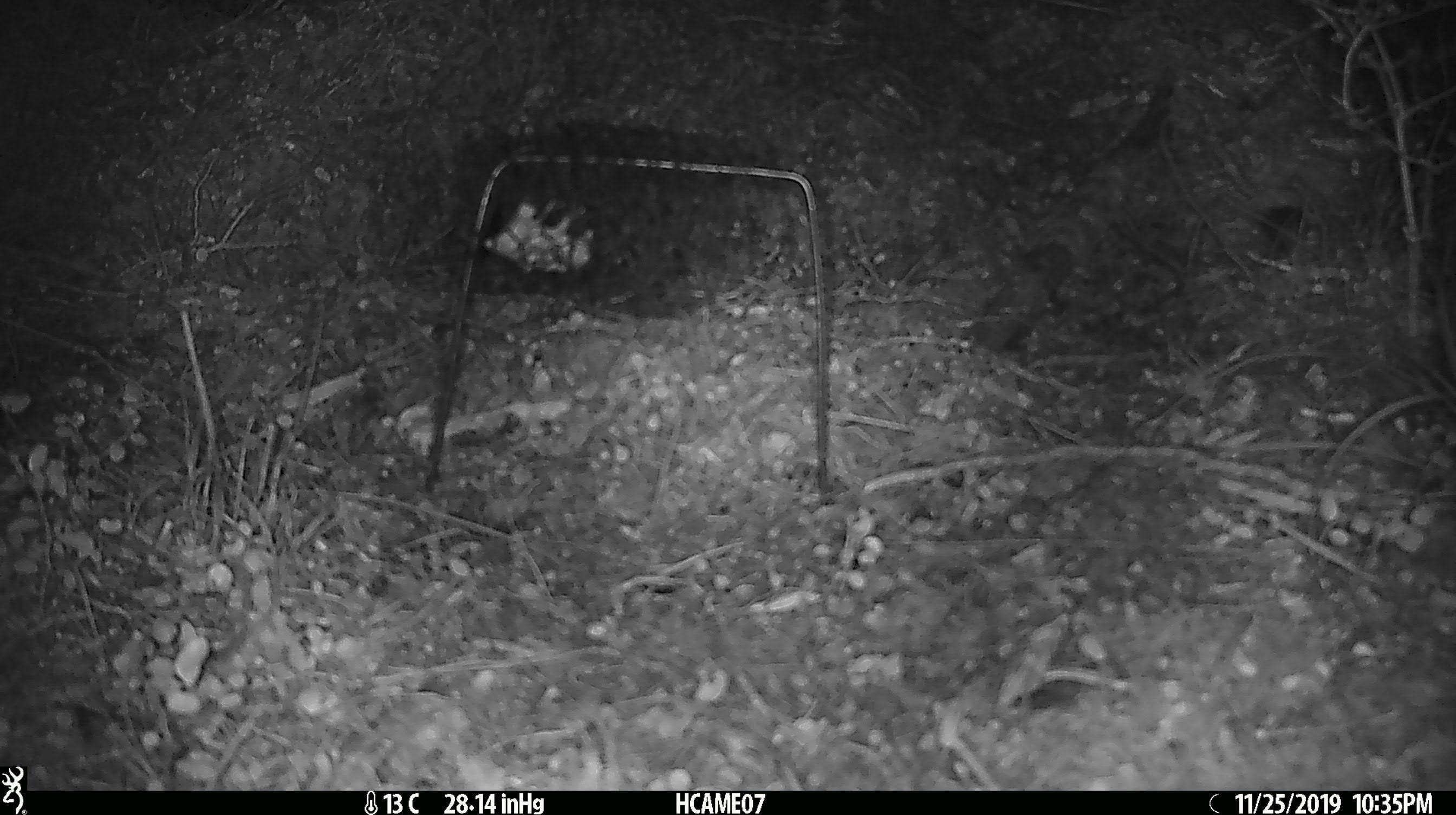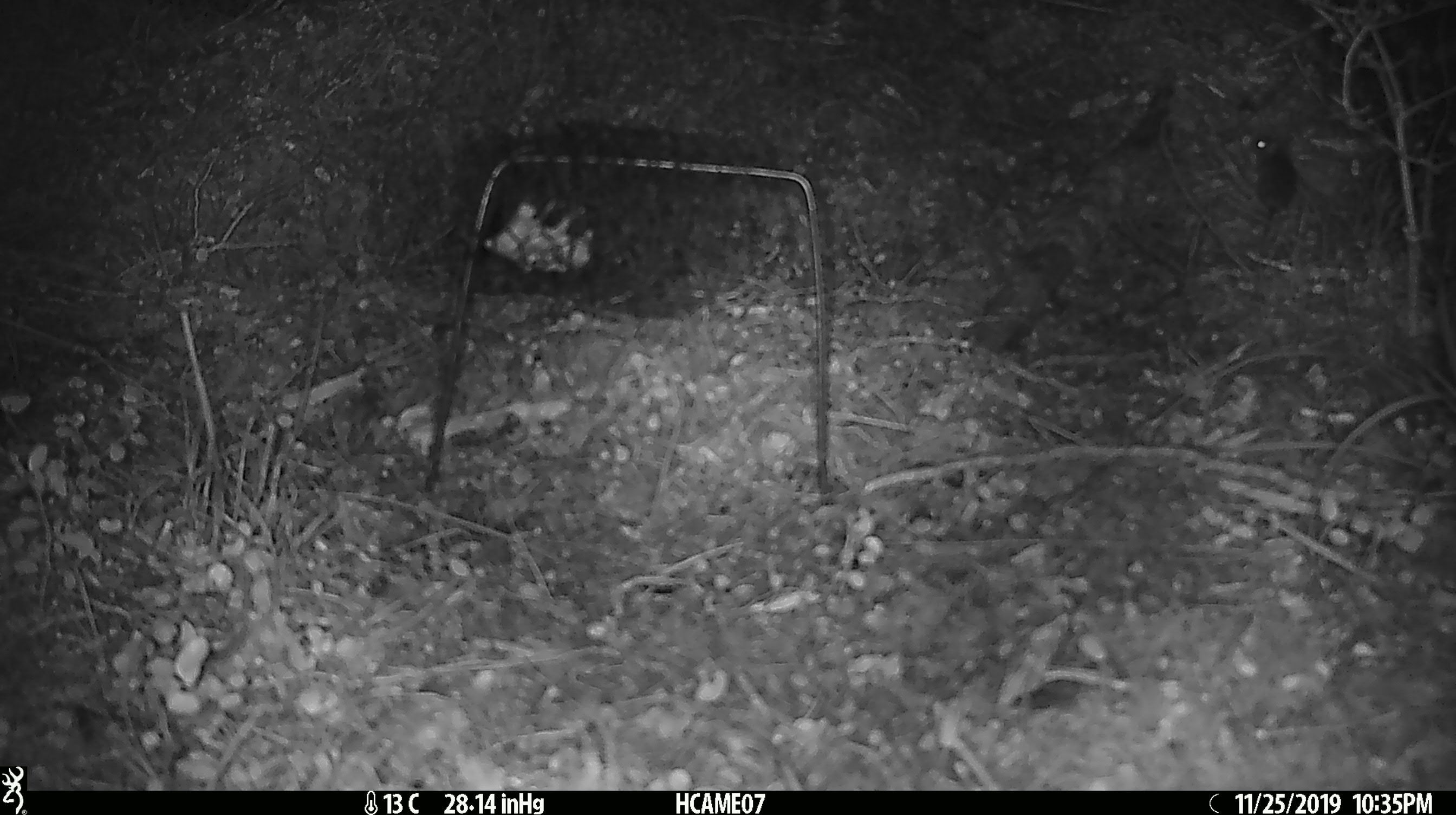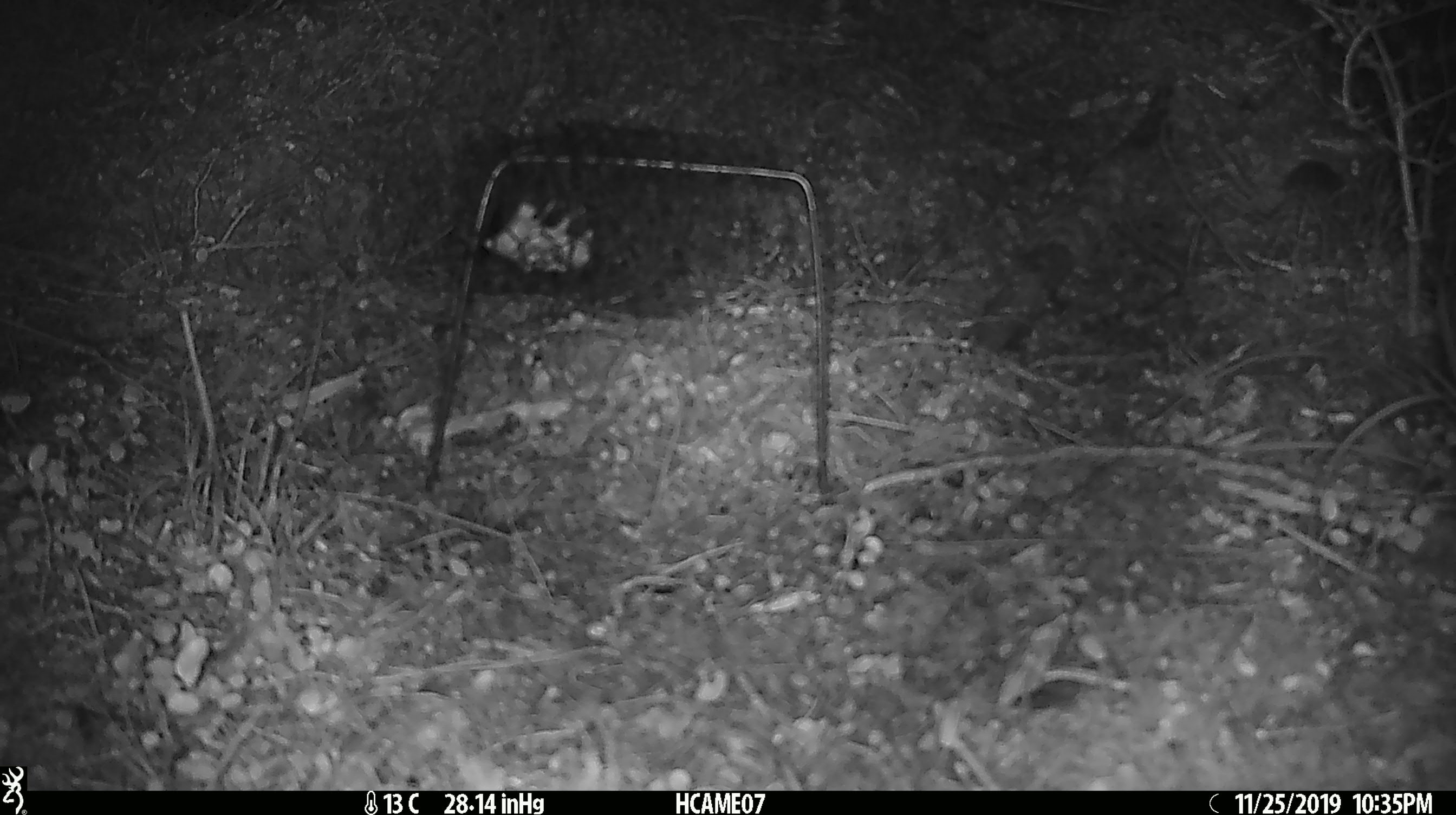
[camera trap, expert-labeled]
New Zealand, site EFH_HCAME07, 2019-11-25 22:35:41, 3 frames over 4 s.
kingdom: Animalia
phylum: Chordata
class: Mammalia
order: Rodentia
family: Muridae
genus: Mus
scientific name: Mus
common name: mouse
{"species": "mouse (Mus)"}